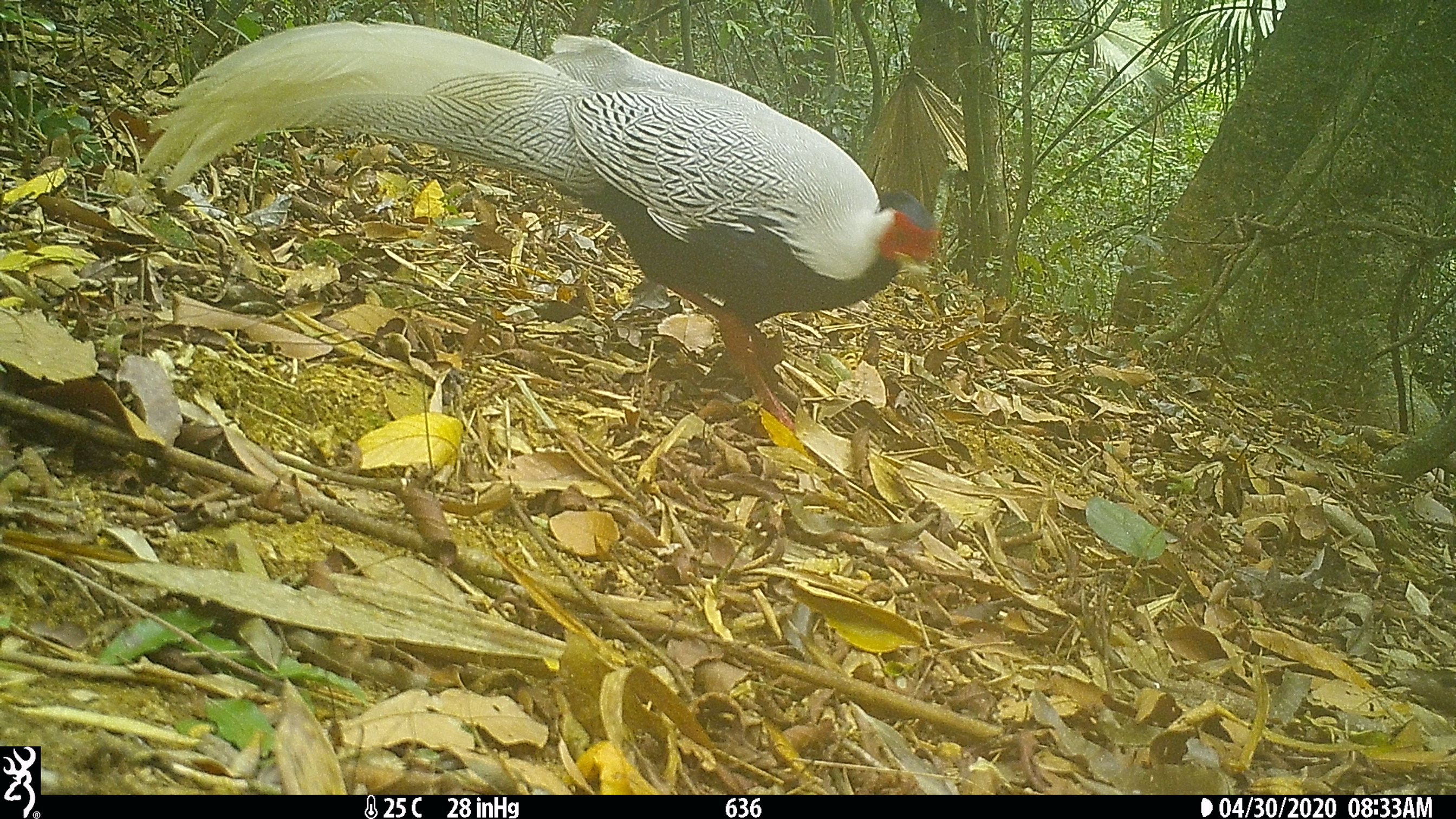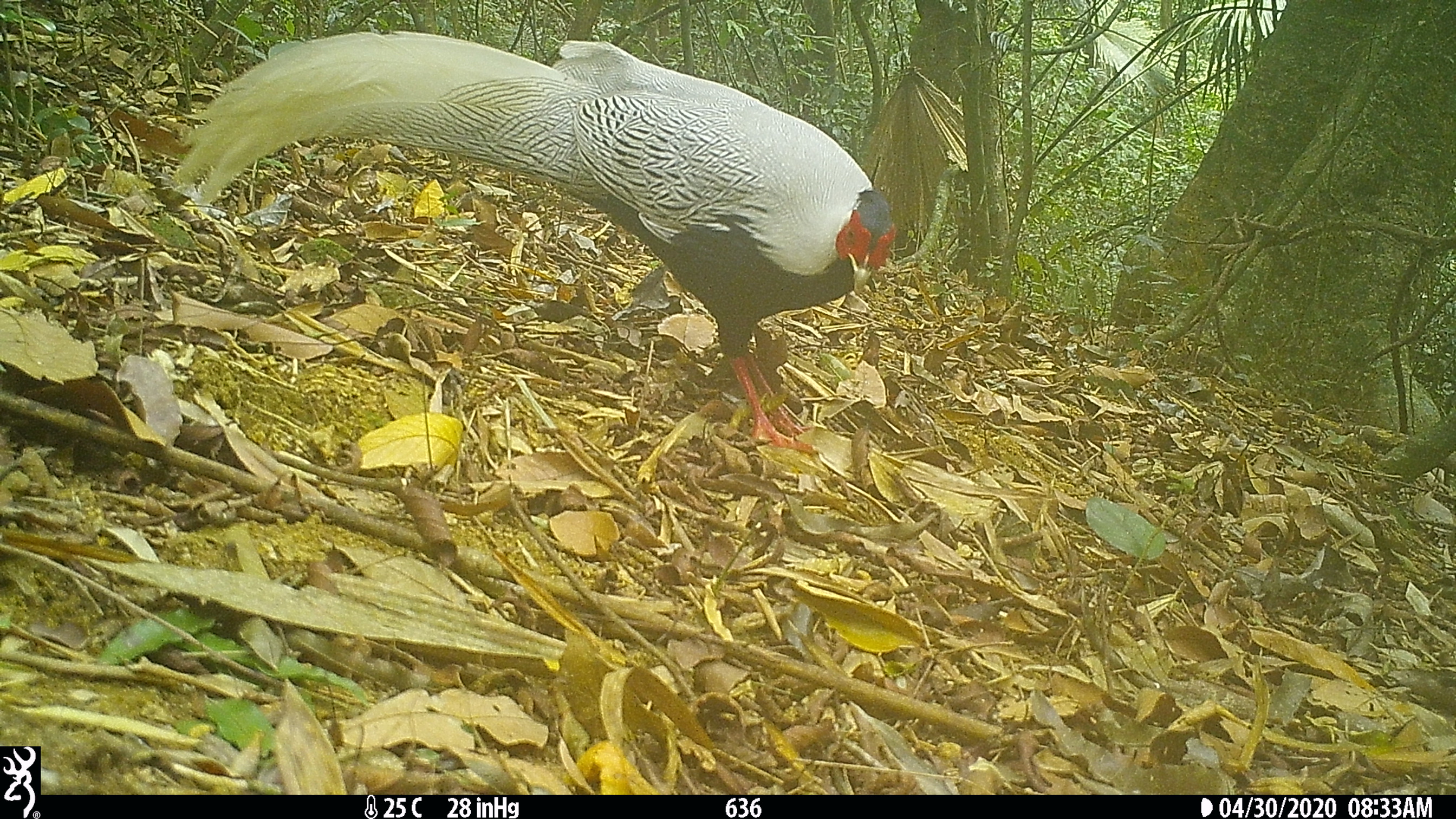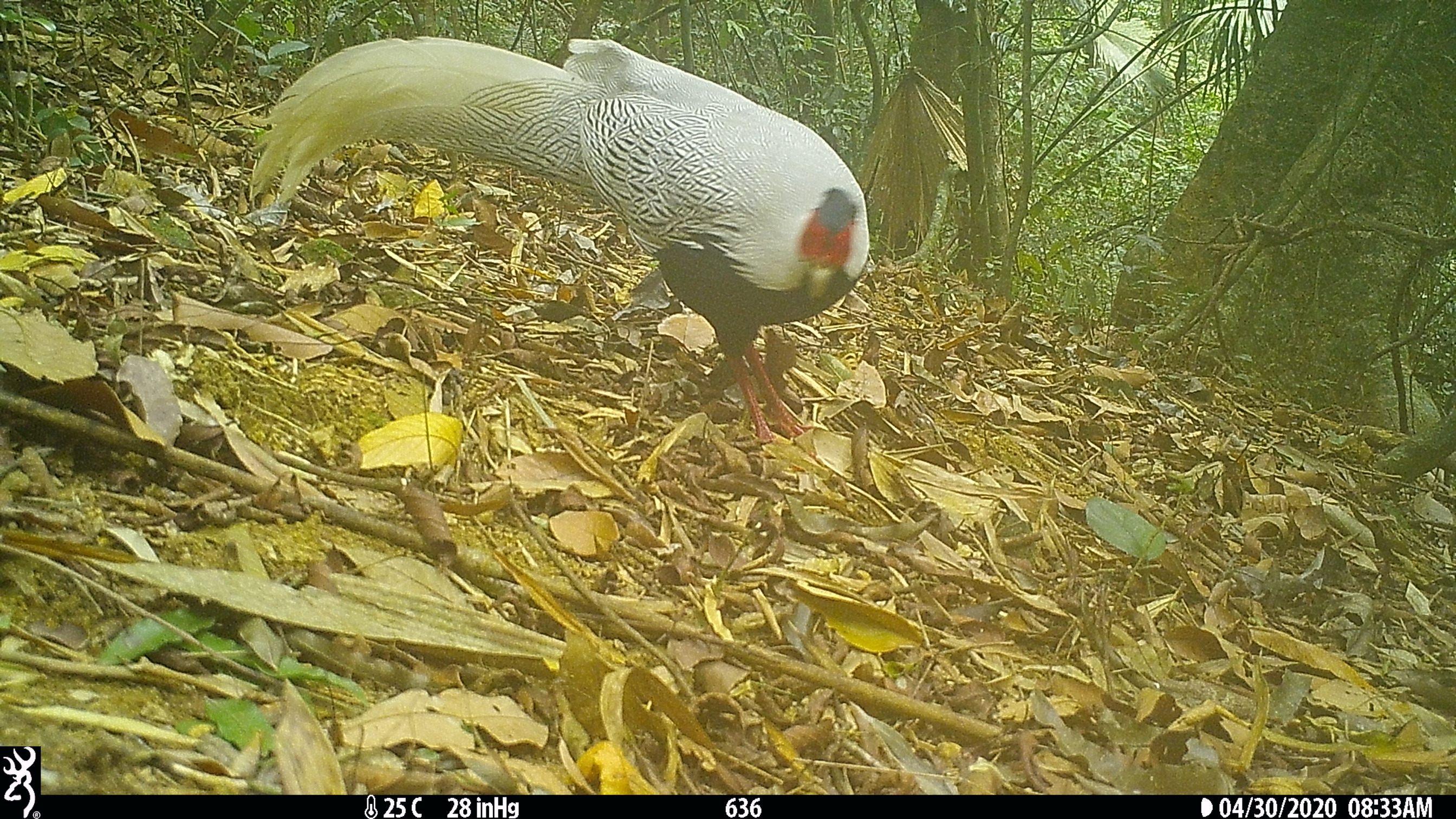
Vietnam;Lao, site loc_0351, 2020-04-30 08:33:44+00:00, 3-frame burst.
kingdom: Animalia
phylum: Chordata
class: Aves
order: Galliformes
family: Phasianidae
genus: Lophura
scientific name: Lophura nycthemera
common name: silver pheasant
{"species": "silver pheasant (Lophura nycthemera)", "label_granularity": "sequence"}